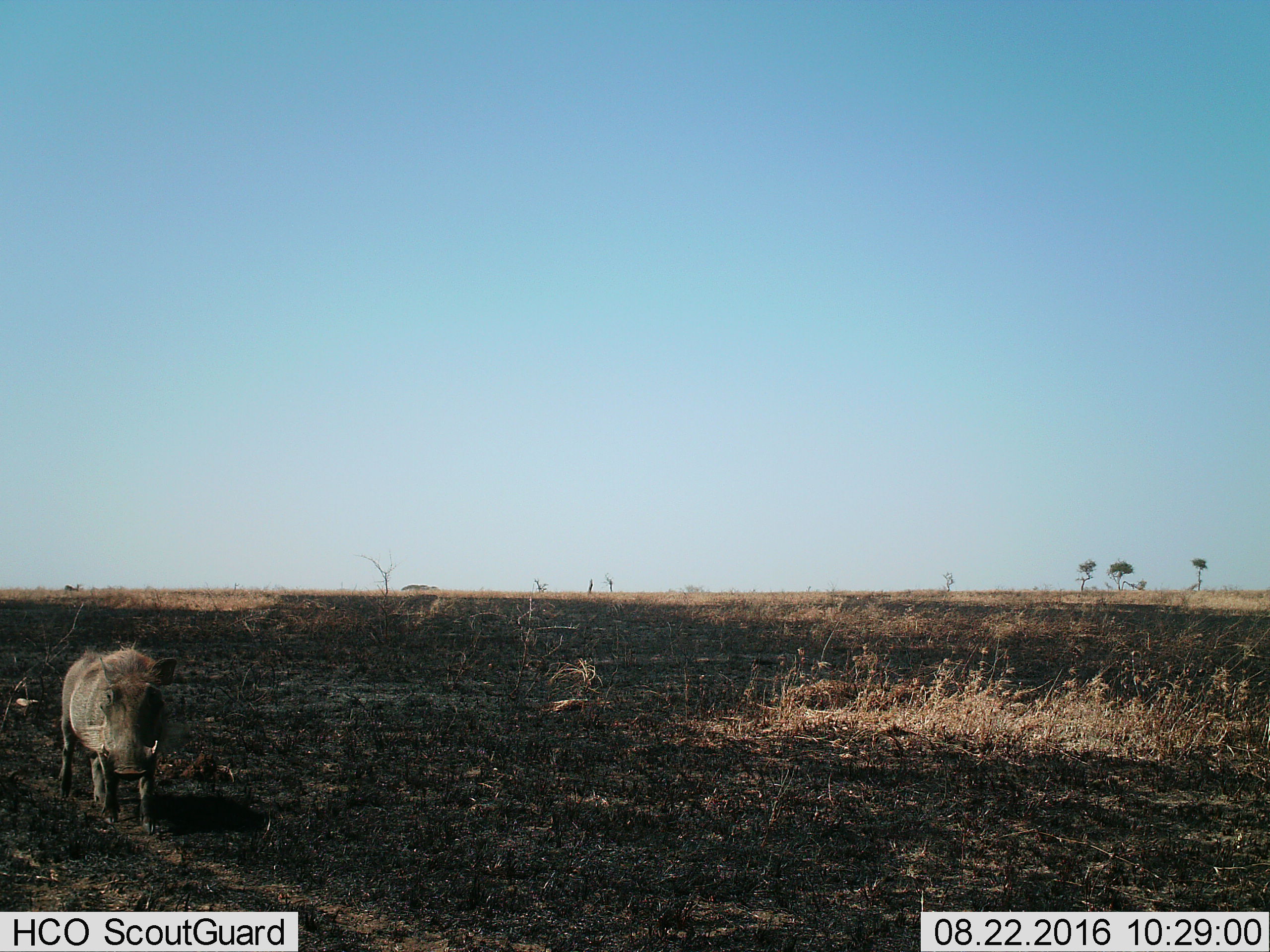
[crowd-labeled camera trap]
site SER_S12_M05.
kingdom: Animalia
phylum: Chordata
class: Mammalia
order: Artiodactyla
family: Suidae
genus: Phacochoerus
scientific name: Phacochoerus africanus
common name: warthog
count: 1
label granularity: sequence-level